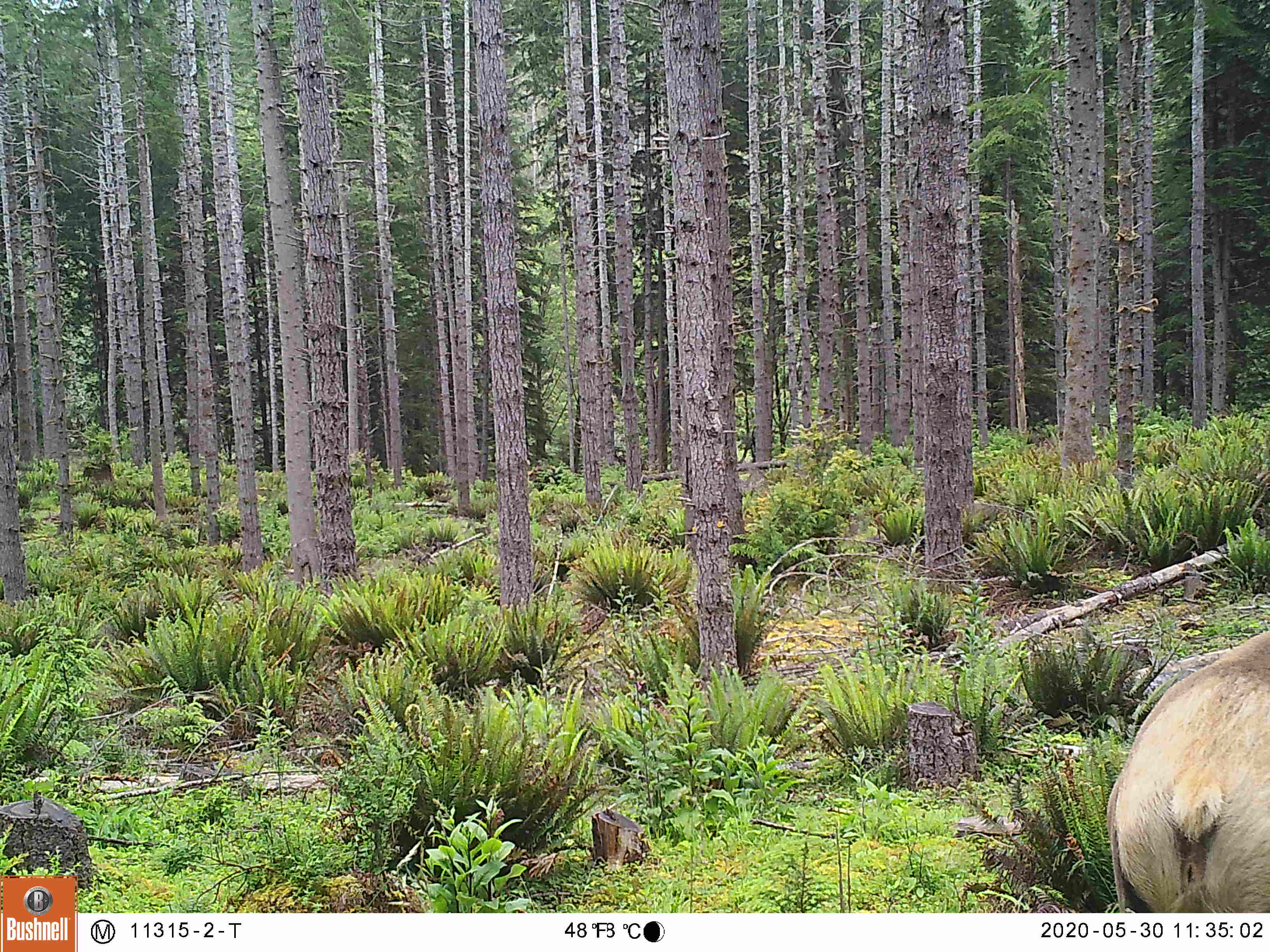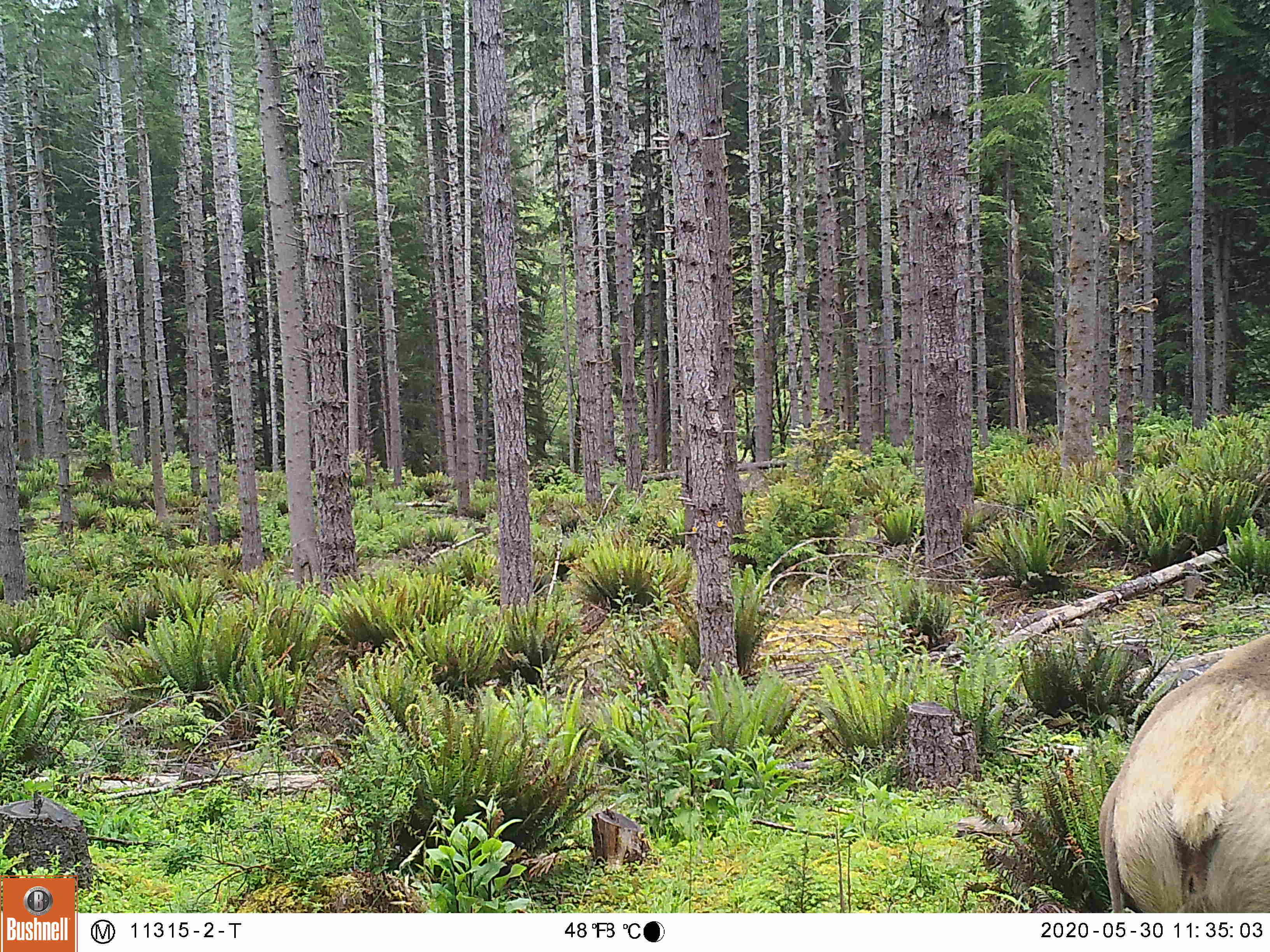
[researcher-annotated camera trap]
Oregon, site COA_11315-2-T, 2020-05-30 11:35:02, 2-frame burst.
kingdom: Animalia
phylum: Chordata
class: Mammalia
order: Artiodactyla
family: Cervidae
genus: Cervus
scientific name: Cervus canadensis roosevelti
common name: roosevelt elk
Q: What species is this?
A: Roosevelt elk (Cervus canadensis roosevelti).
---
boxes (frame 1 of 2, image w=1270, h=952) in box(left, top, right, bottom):
roosevelt elk: box(1101, 624, 1266, 904)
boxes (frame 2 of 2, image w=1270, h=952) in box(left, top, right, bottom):
roosevelt elk: box(1087, 624, 1266, 906)